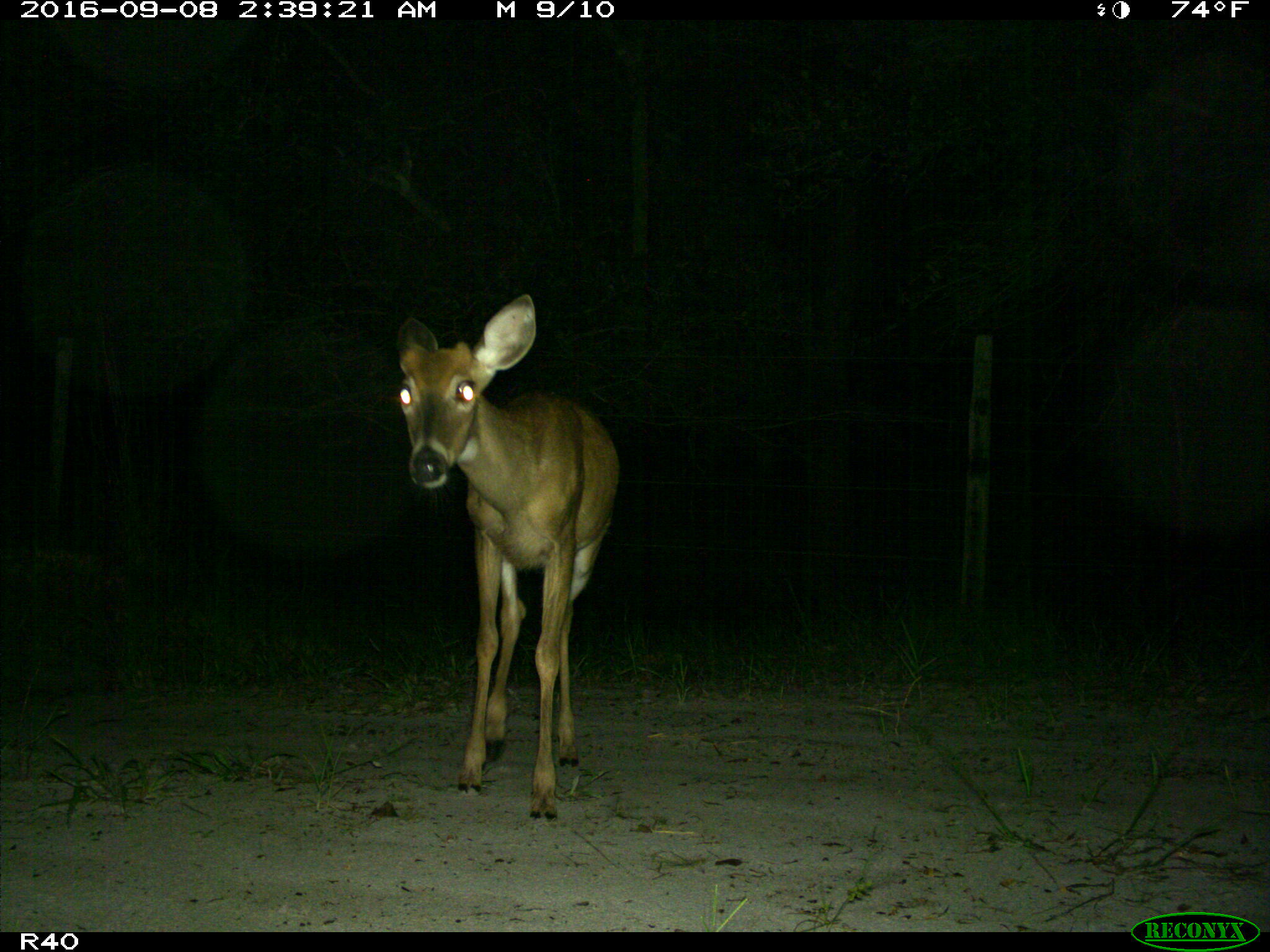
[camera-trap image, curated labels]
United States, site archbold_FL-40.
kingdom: Animalia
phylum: Chordata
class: Mammalia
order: Artiodactyla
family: Cervidae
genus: Odocoileus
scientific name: Odocoileus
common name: deer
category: unidentified deer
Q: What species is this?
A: Unidentified deer (deer) (Odocoileus).